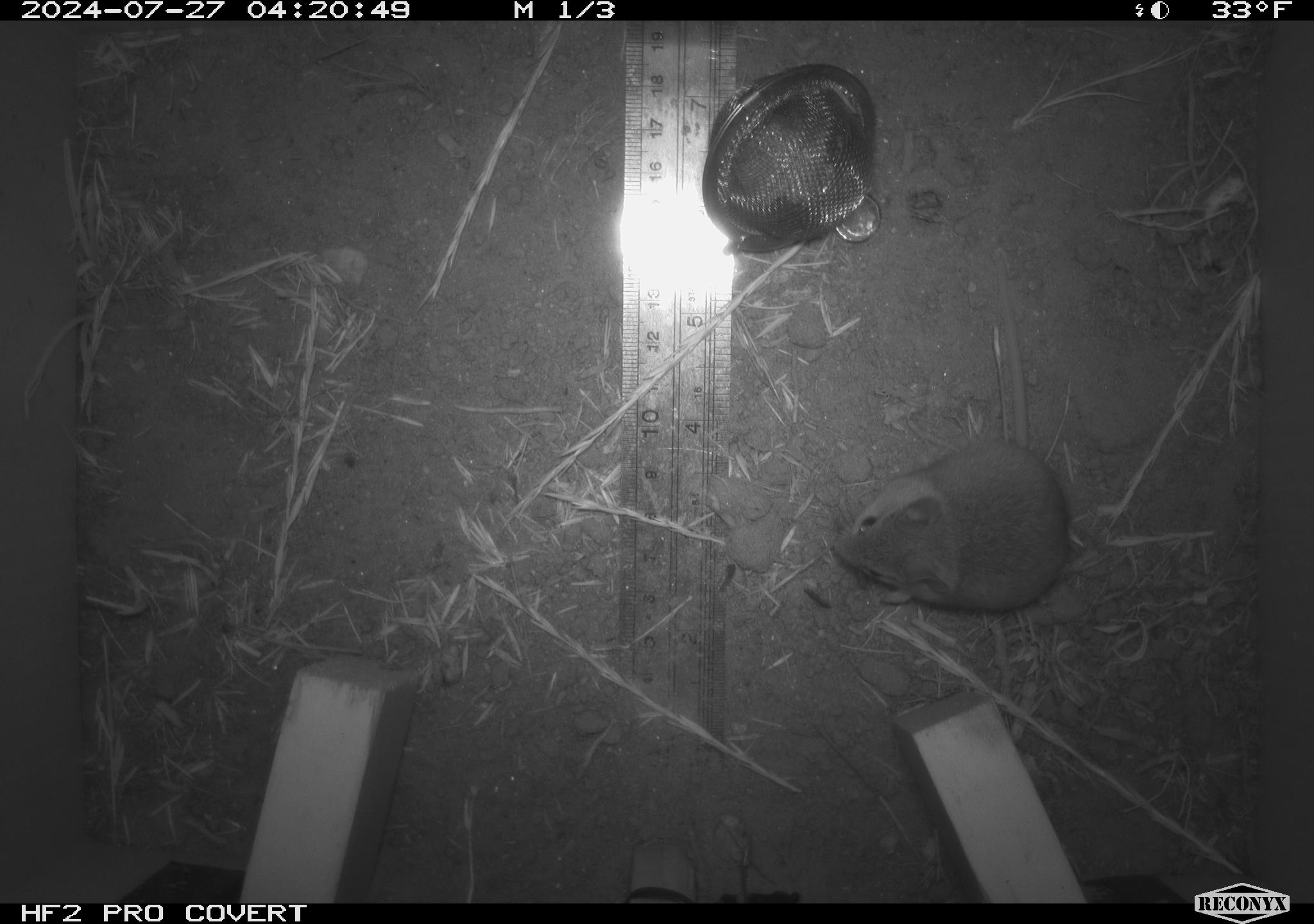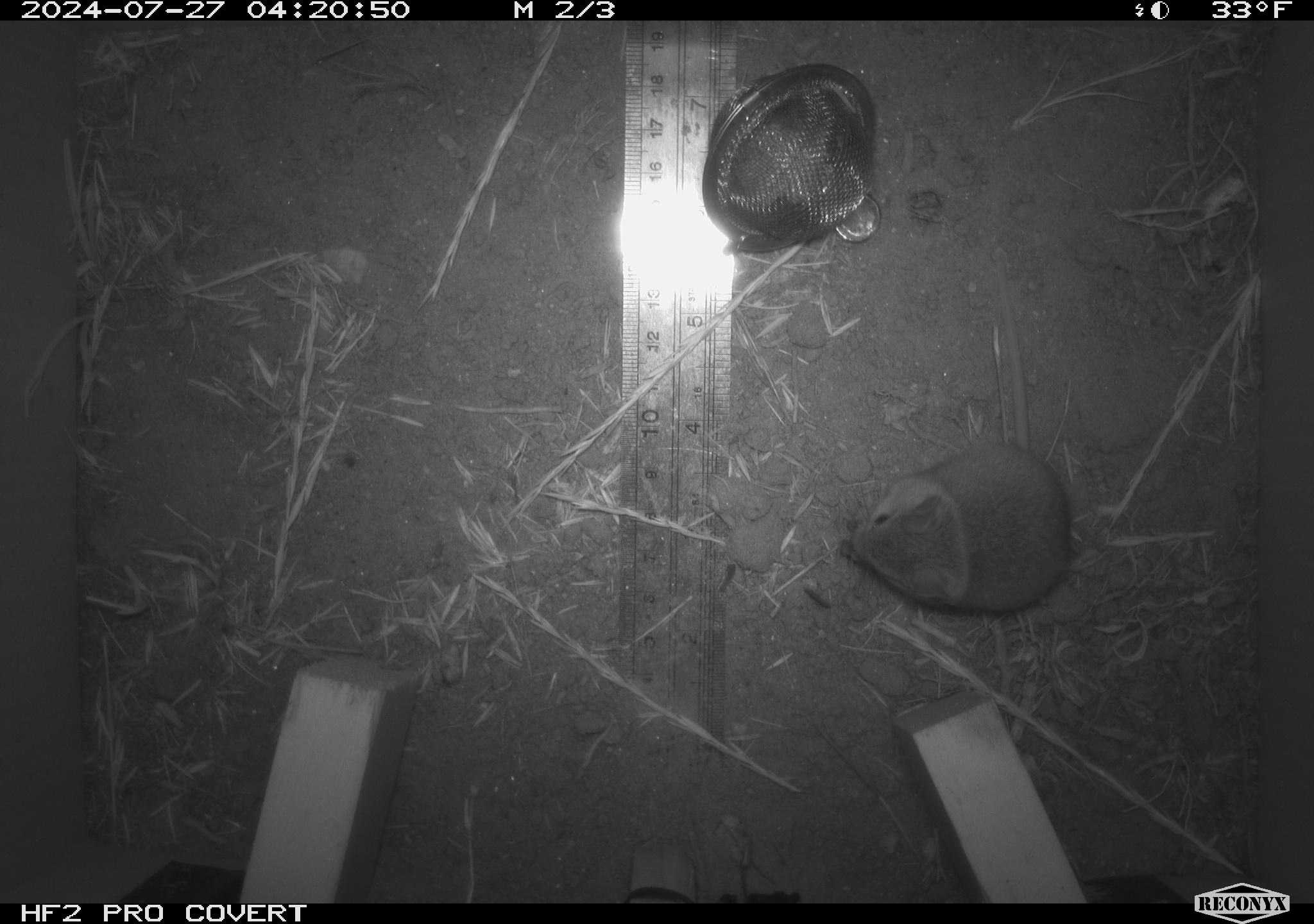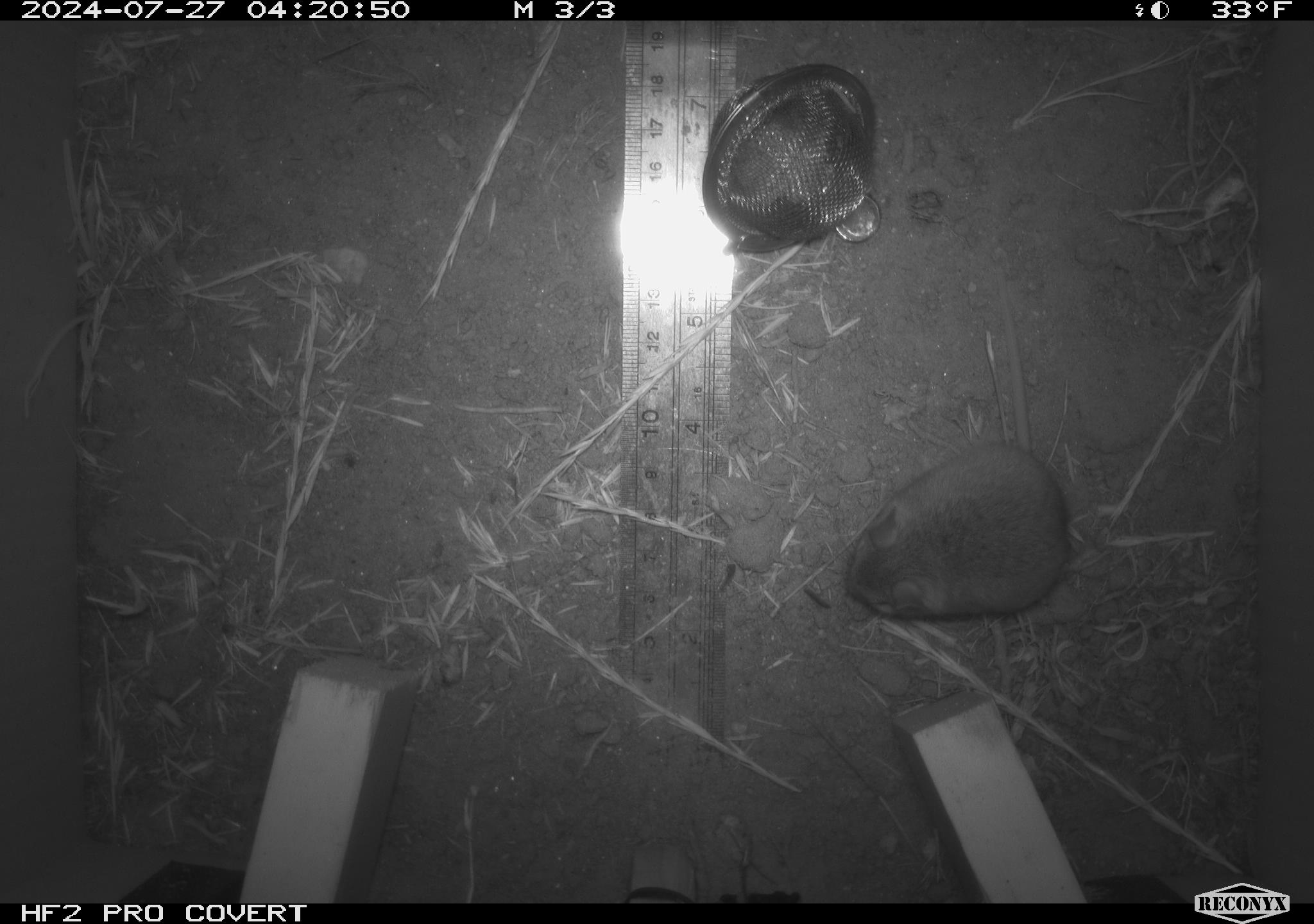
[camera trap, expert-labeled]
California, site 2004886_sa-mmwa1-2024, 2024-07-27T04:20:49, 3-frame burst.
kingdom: Animalia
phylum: Chordata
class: Mammalia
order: Rodentia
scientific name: Rodentia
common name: mouse species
Mouse species (Rodentia).